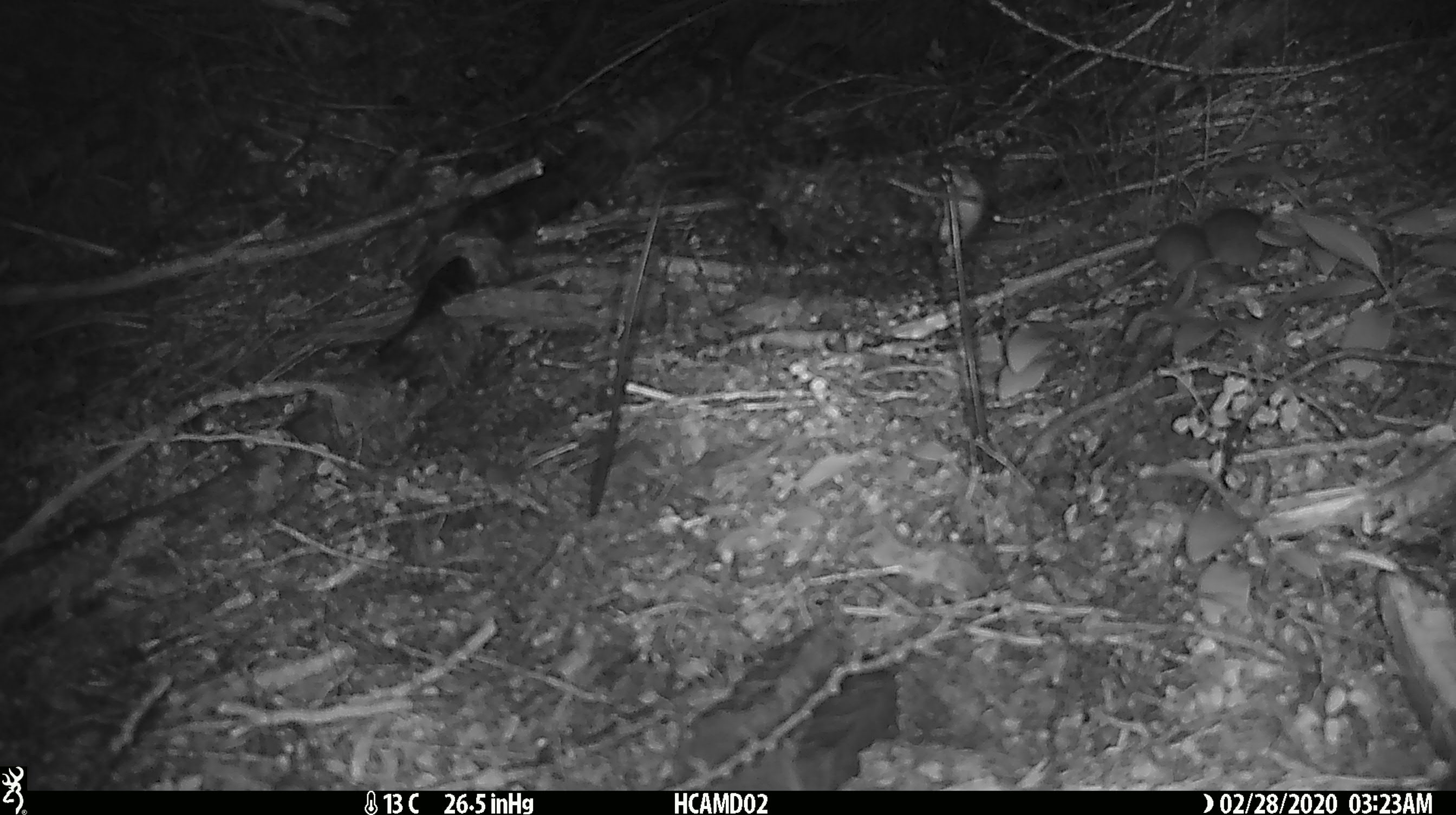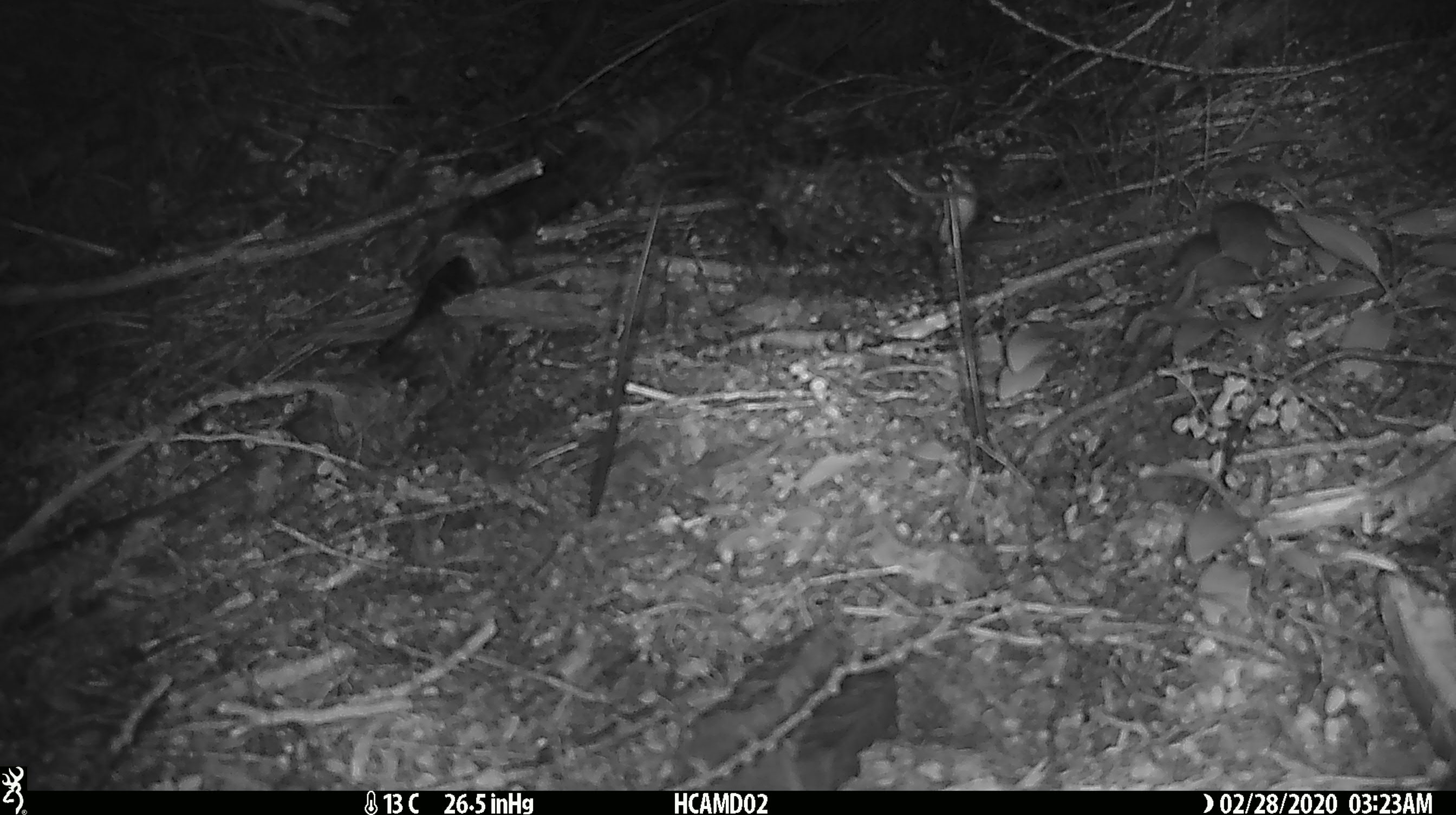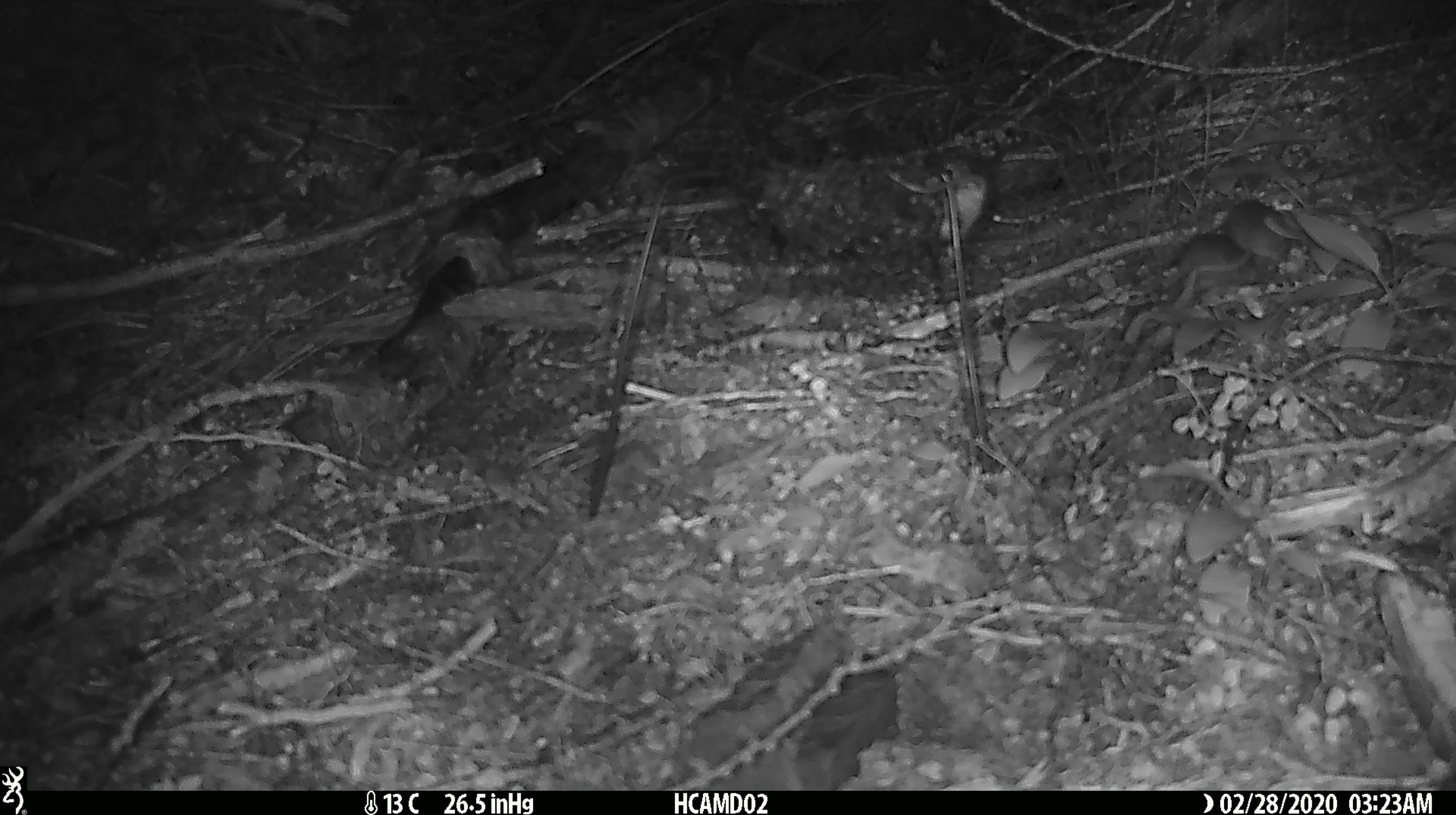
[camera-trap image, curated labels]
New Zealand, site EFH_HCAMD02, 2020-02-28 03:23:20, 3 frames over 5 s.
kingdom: Animalia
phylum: Chordata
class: Mammalia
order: Rodentia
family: Muridae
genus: Mus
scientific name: Mus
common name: mouse